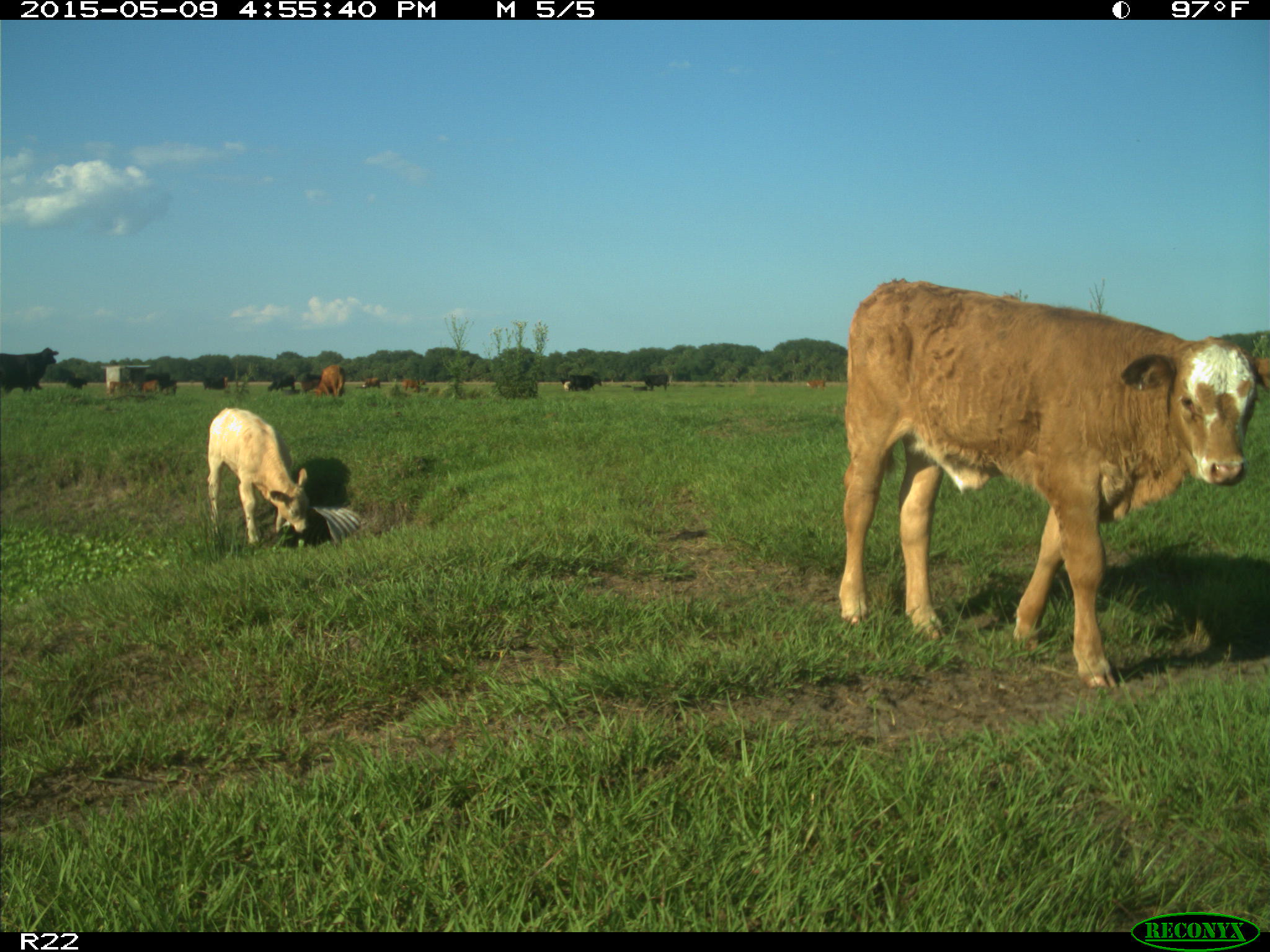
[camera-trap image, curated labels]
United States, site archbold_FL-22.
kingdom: Animalia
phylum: Chordata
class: Mammalia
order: Artiodactyla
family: Bovidae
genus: Bos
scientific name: Bos taurus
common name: domestic cow